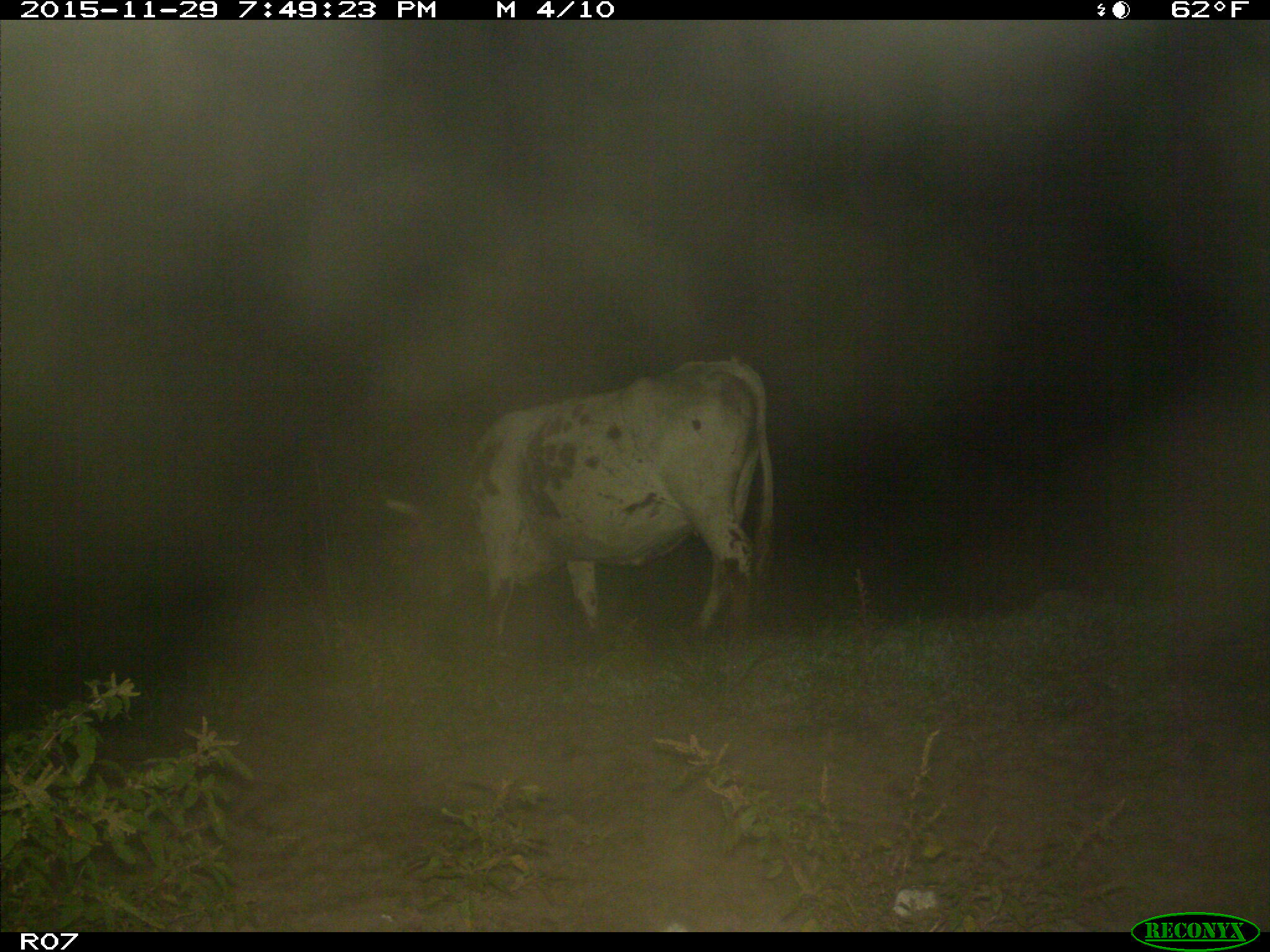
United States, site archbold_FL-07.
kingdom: Animalia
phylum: Chordata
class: Mammalia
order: Artiodactyla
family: Bovidae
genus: Bos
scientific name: Bos taurus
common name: domestic cow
Bos taurus (domestic cow).